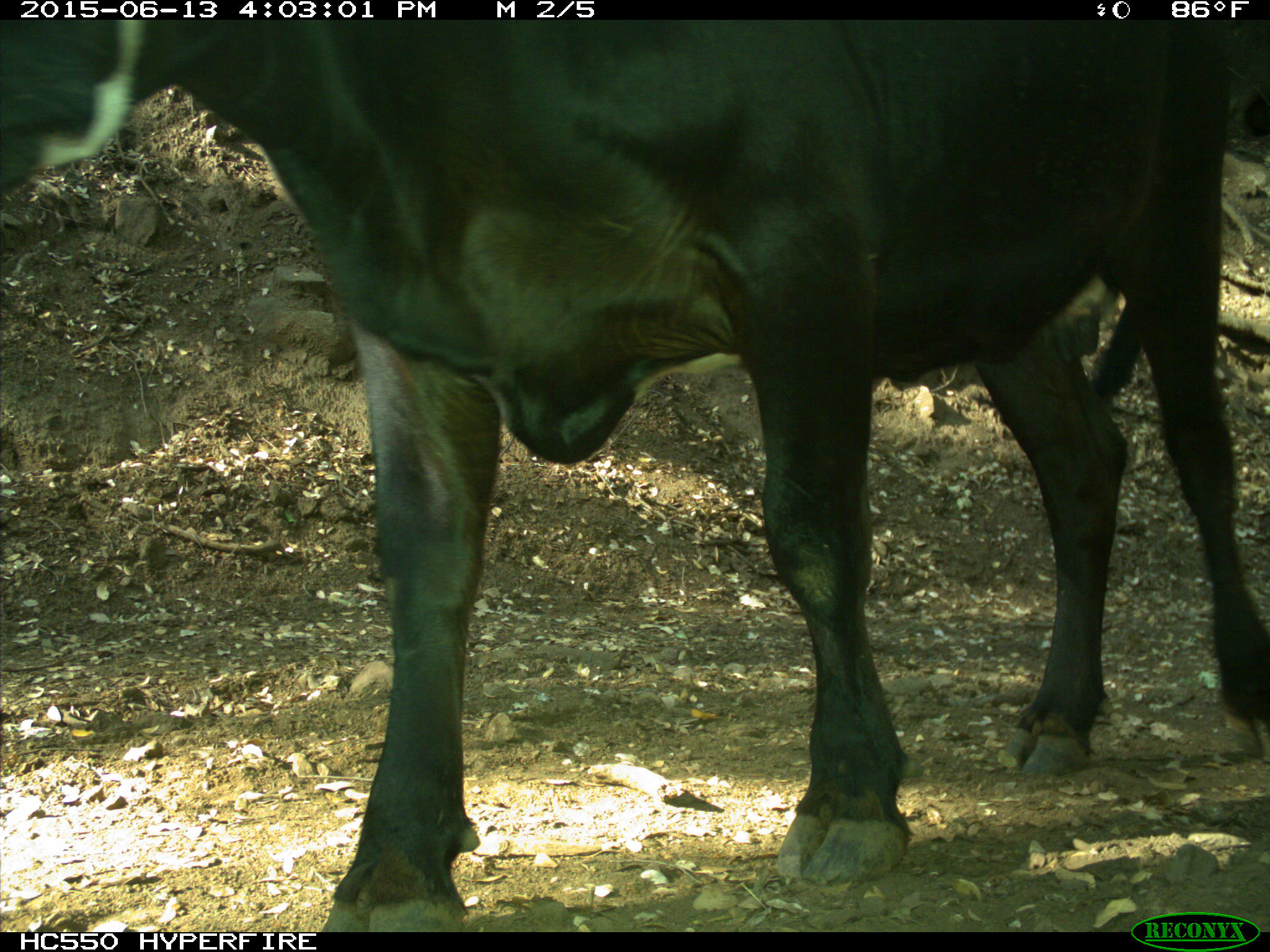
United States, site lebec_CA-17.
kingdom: Animalia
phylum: Chordata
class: Mammalia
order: Artiodactyla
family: Bovidae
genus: Bos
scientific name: Bos taurus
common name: domestic cow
Bos taurus (domestic cow).